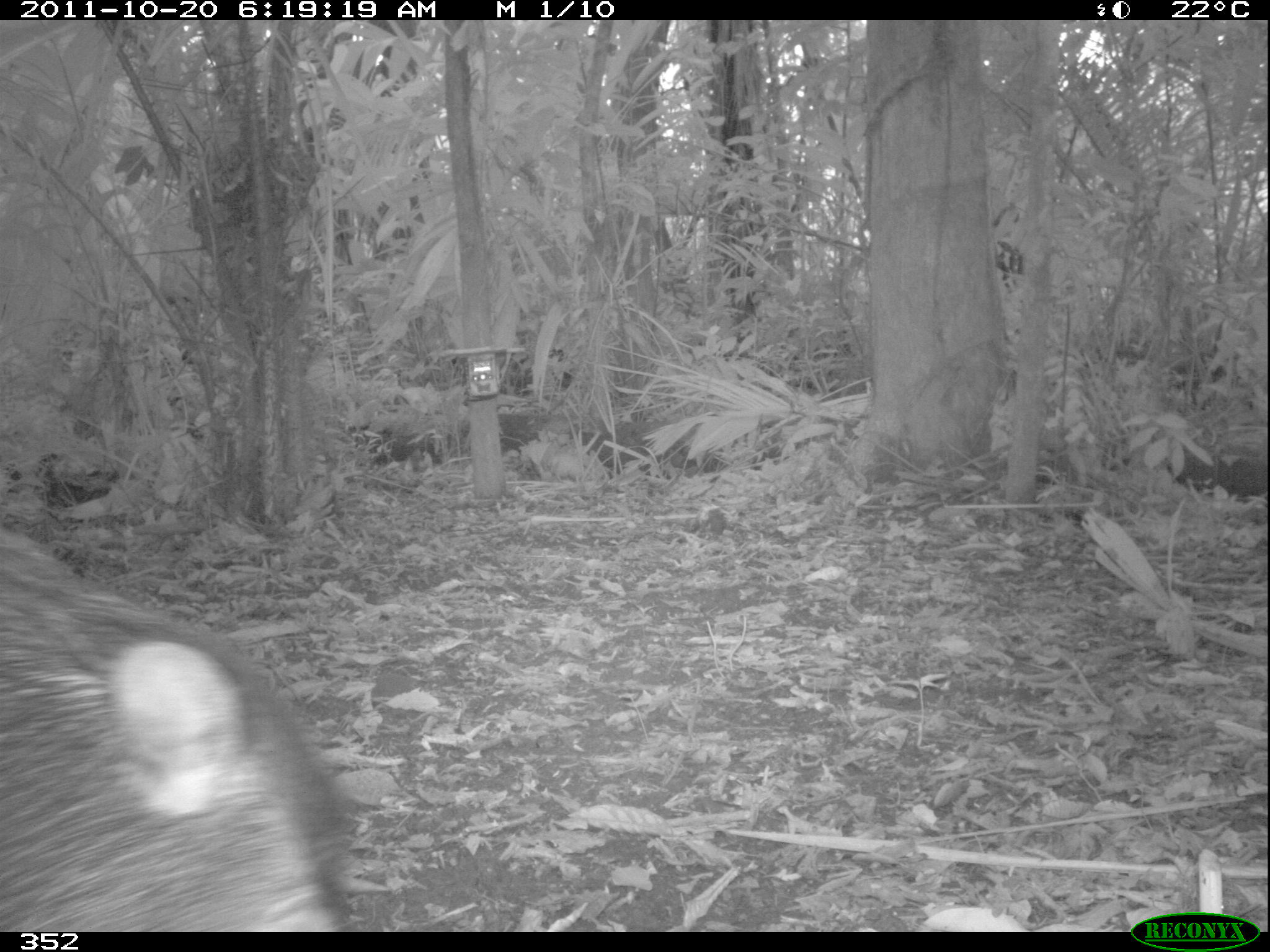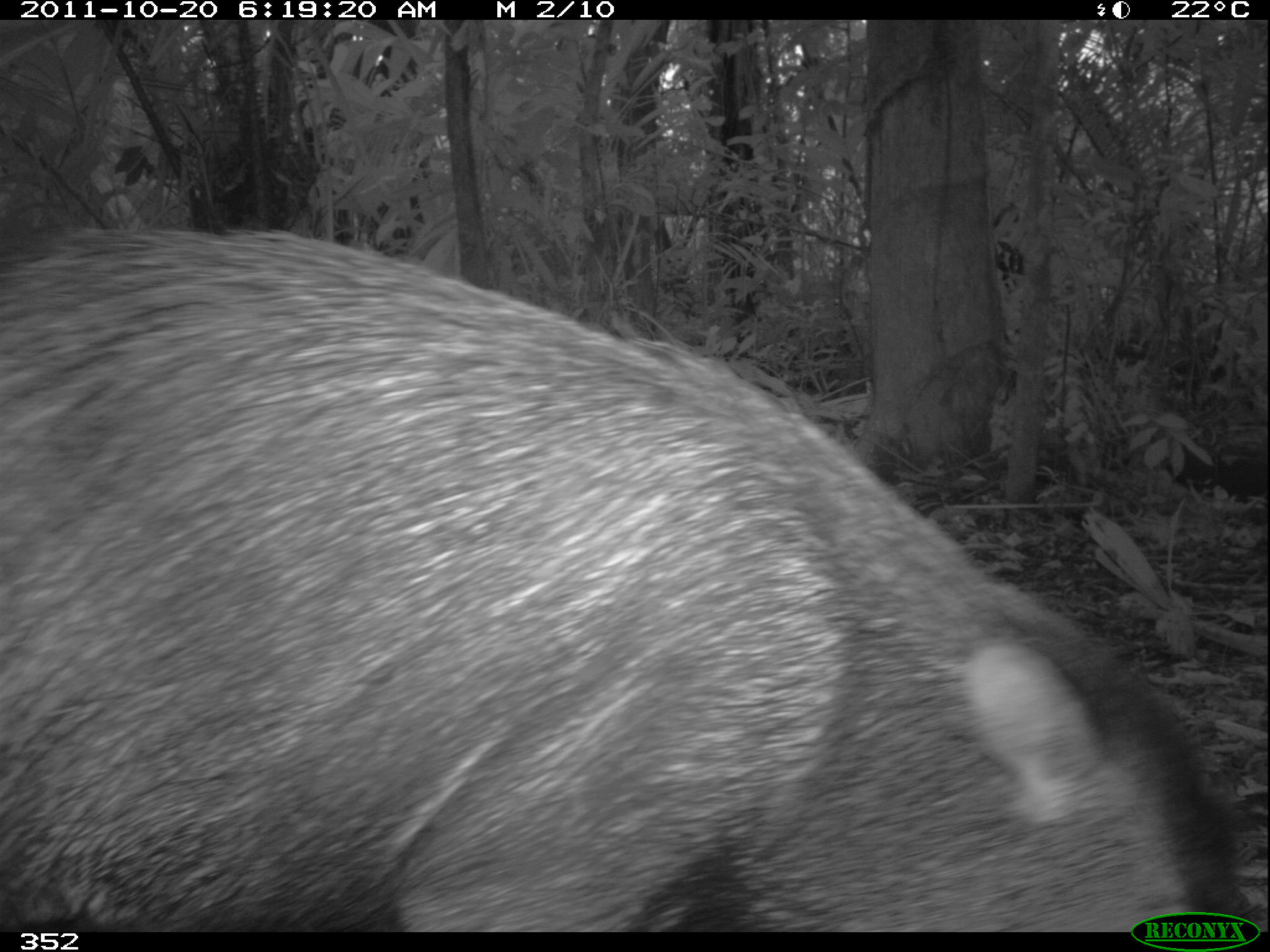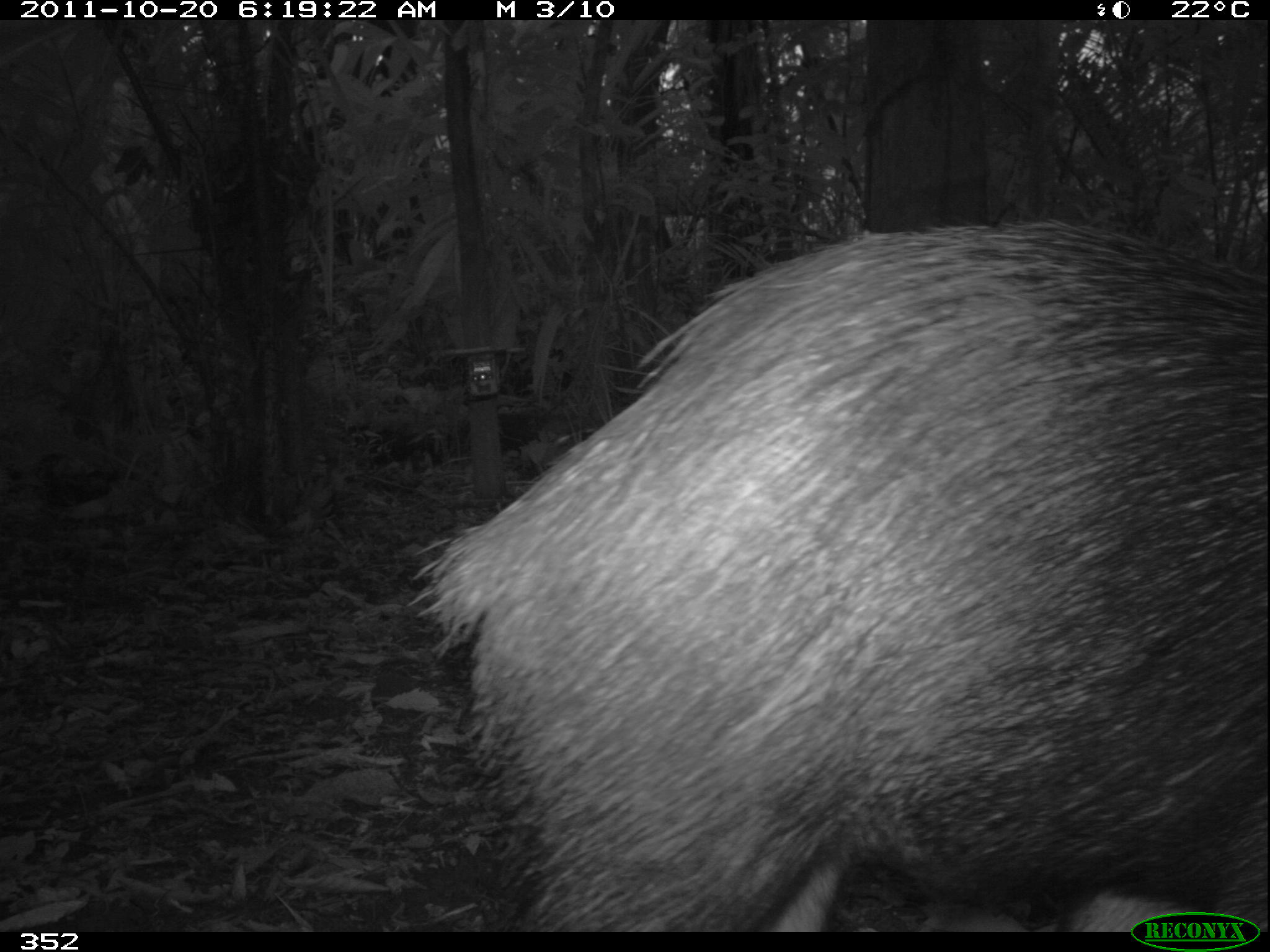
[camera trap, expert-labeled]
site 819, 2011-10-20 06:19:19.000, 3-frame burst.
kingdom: Animalia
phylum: Chordata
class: Mammalia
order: Artiodactyla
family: Tayassuidae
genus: Tayassu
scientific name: Tayassu pecari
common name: white-lipped peccary